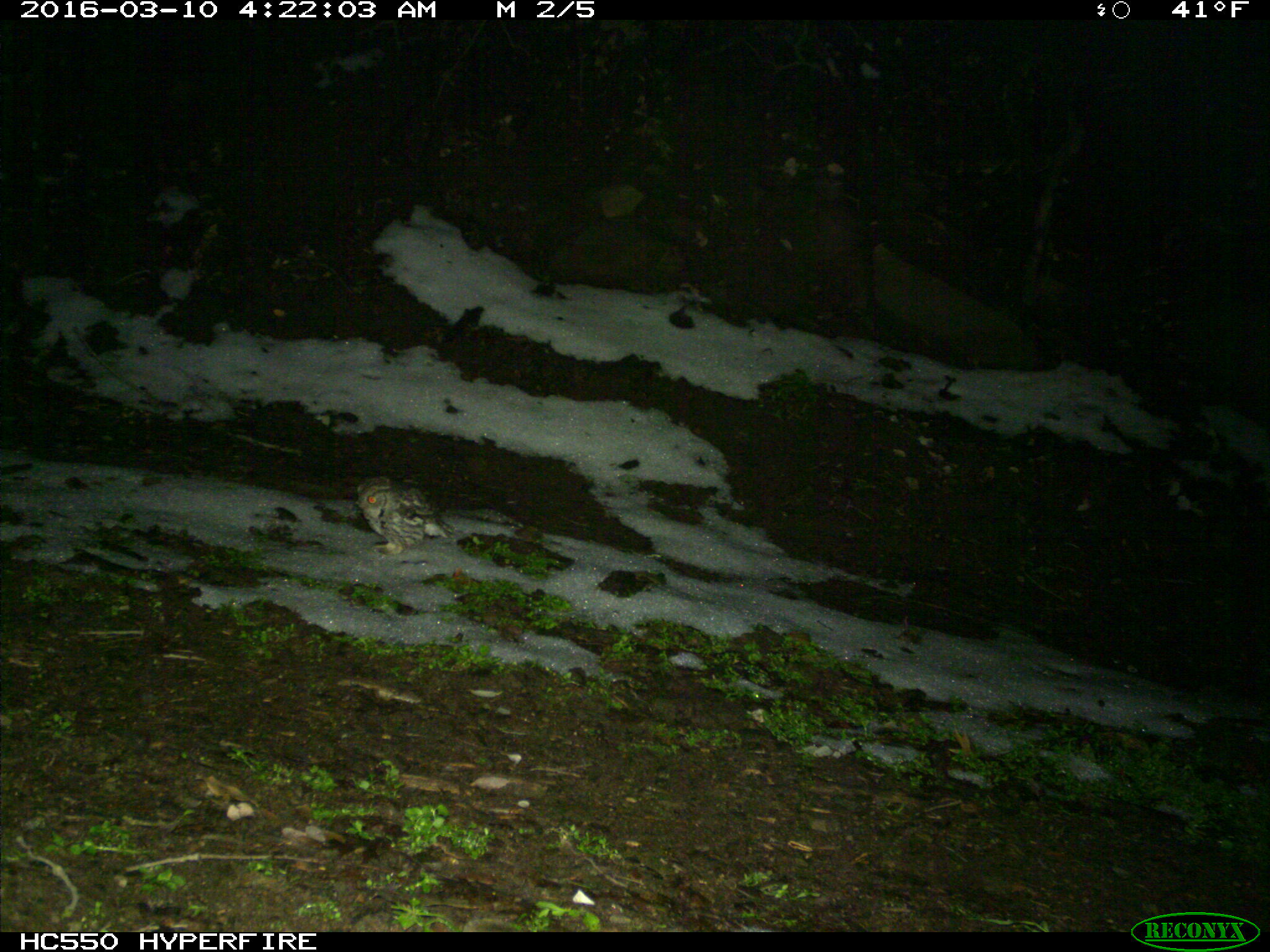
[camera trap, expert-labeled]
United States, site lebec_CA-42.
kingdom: Animalia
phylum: Chordata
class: Aves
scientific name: Aves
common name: birds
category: unidentified bird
Unidentified bird (birds) (Aves).